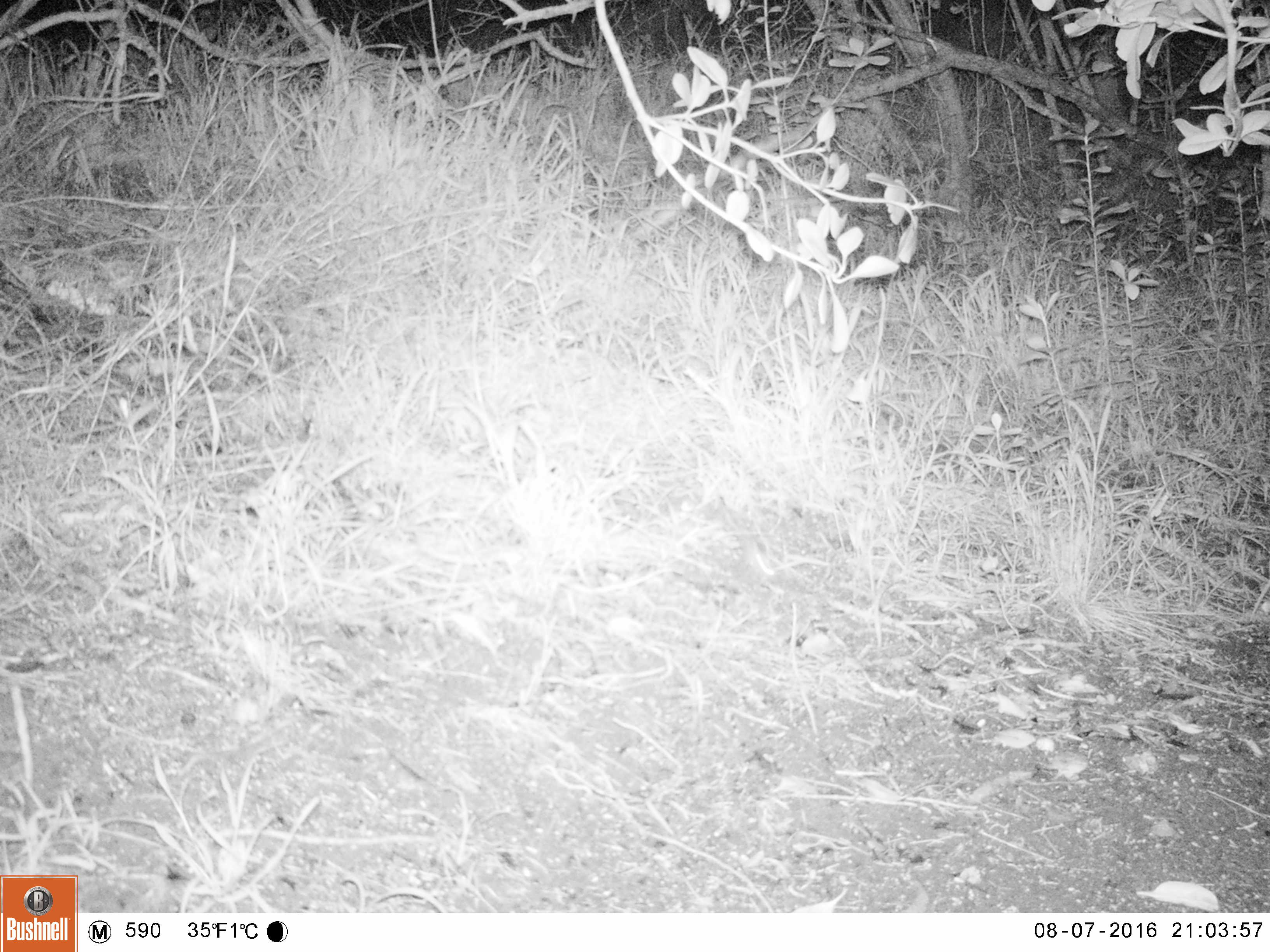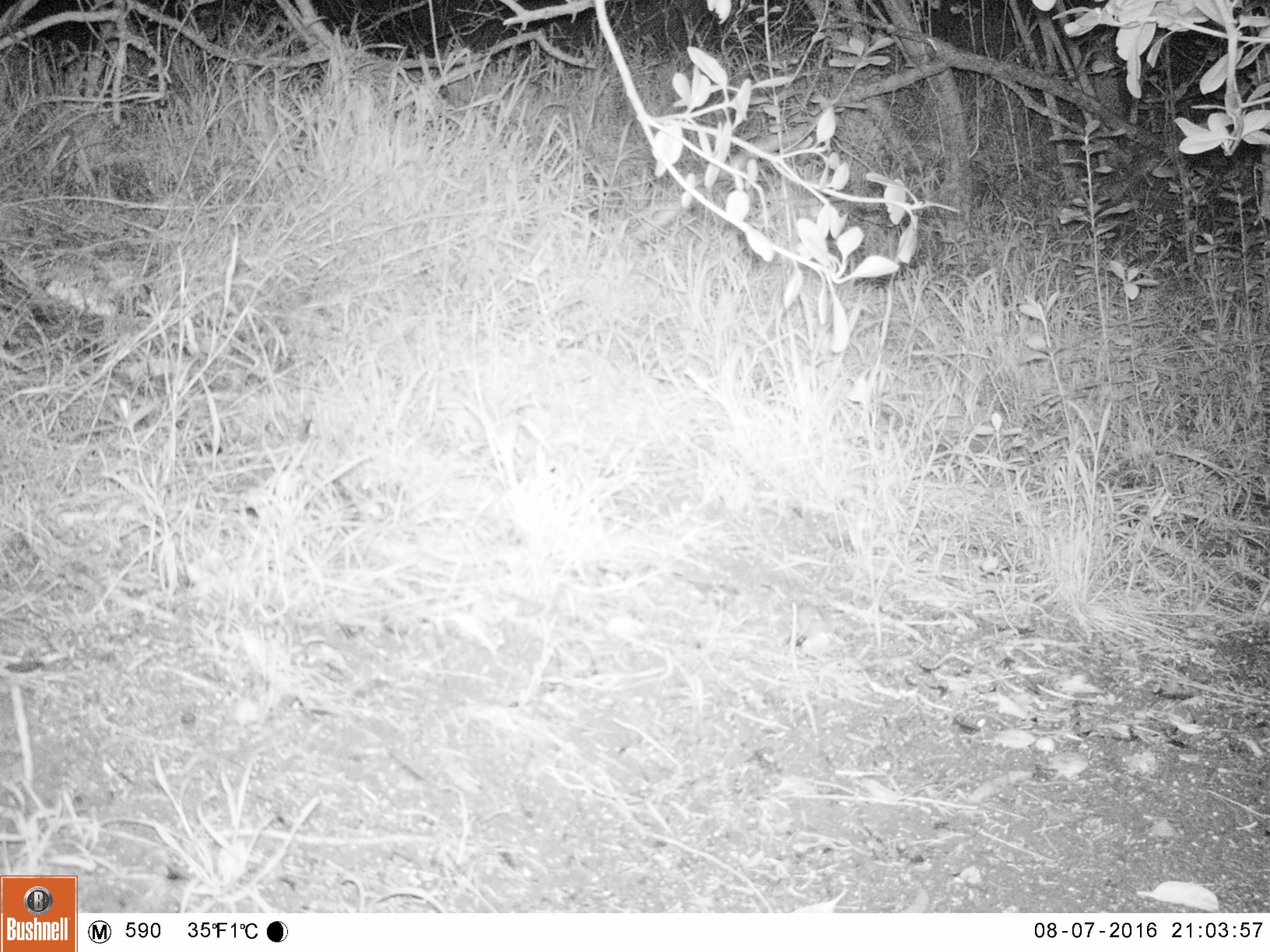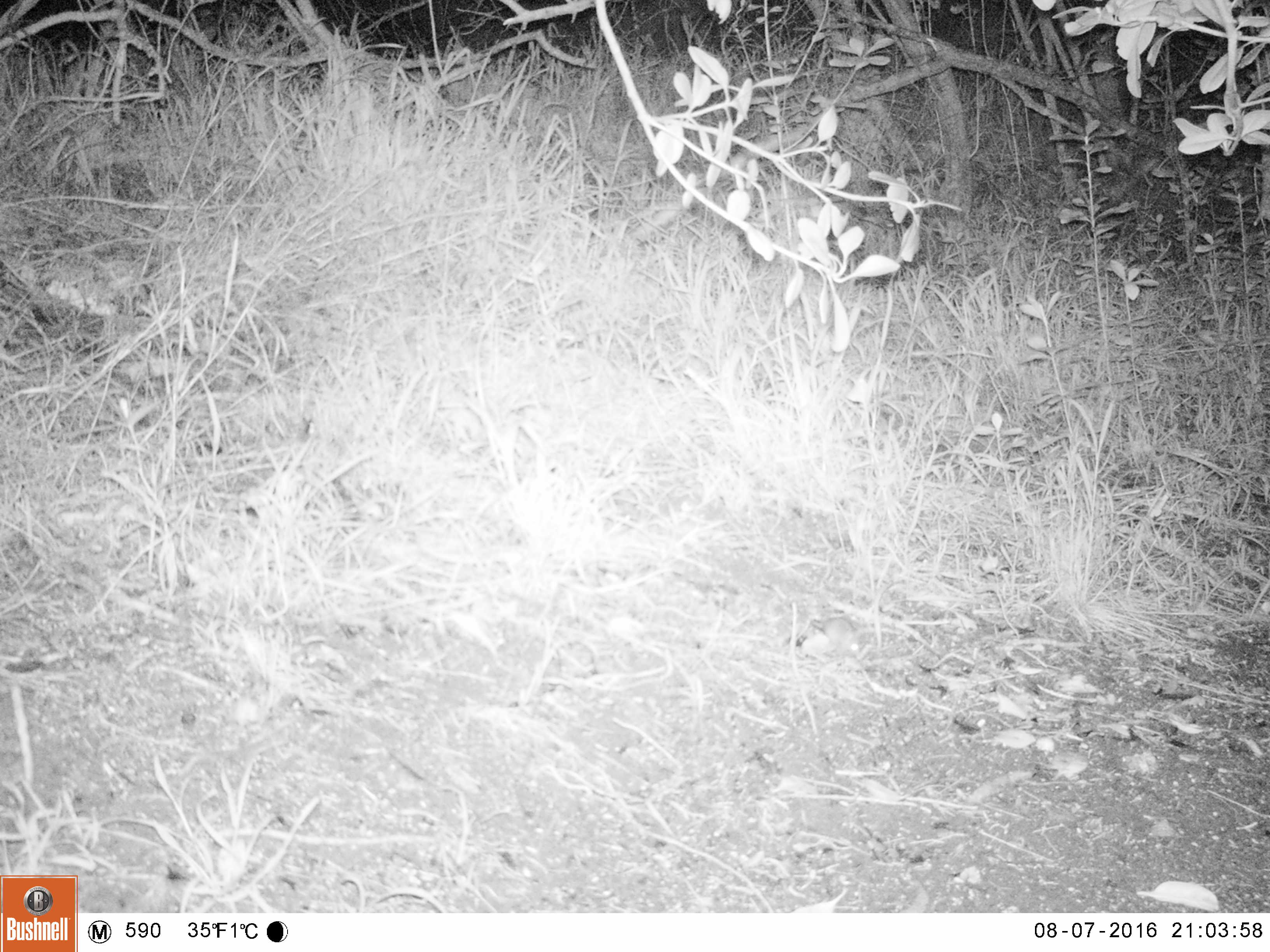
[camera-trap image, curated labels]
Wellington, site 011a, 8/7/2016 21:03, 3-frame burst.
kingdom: Animalia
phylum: Chordata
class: Mammalia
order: Rodentia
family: Muridae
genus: Mus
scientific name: Mus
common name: mouse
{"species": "mouse (Mus)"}